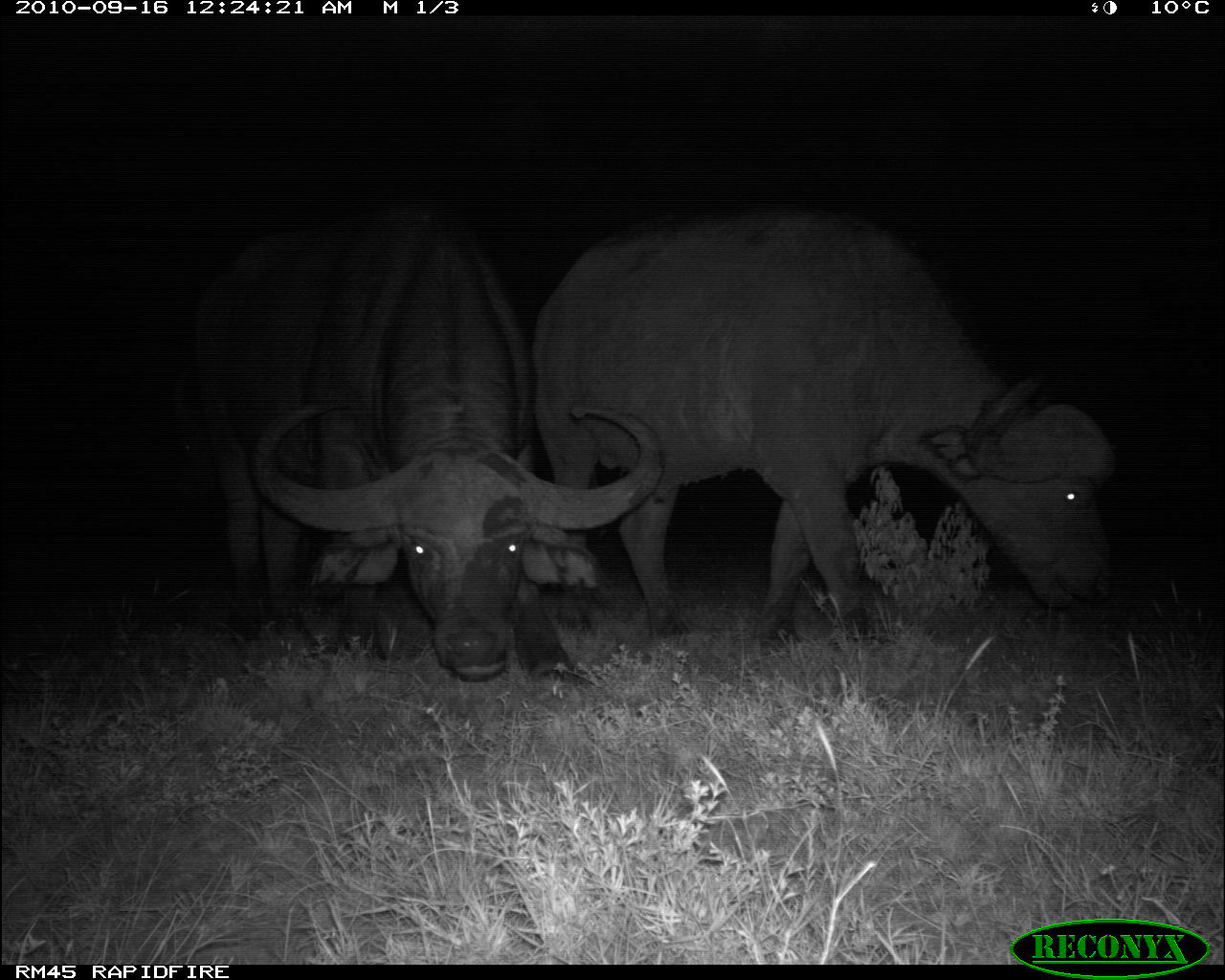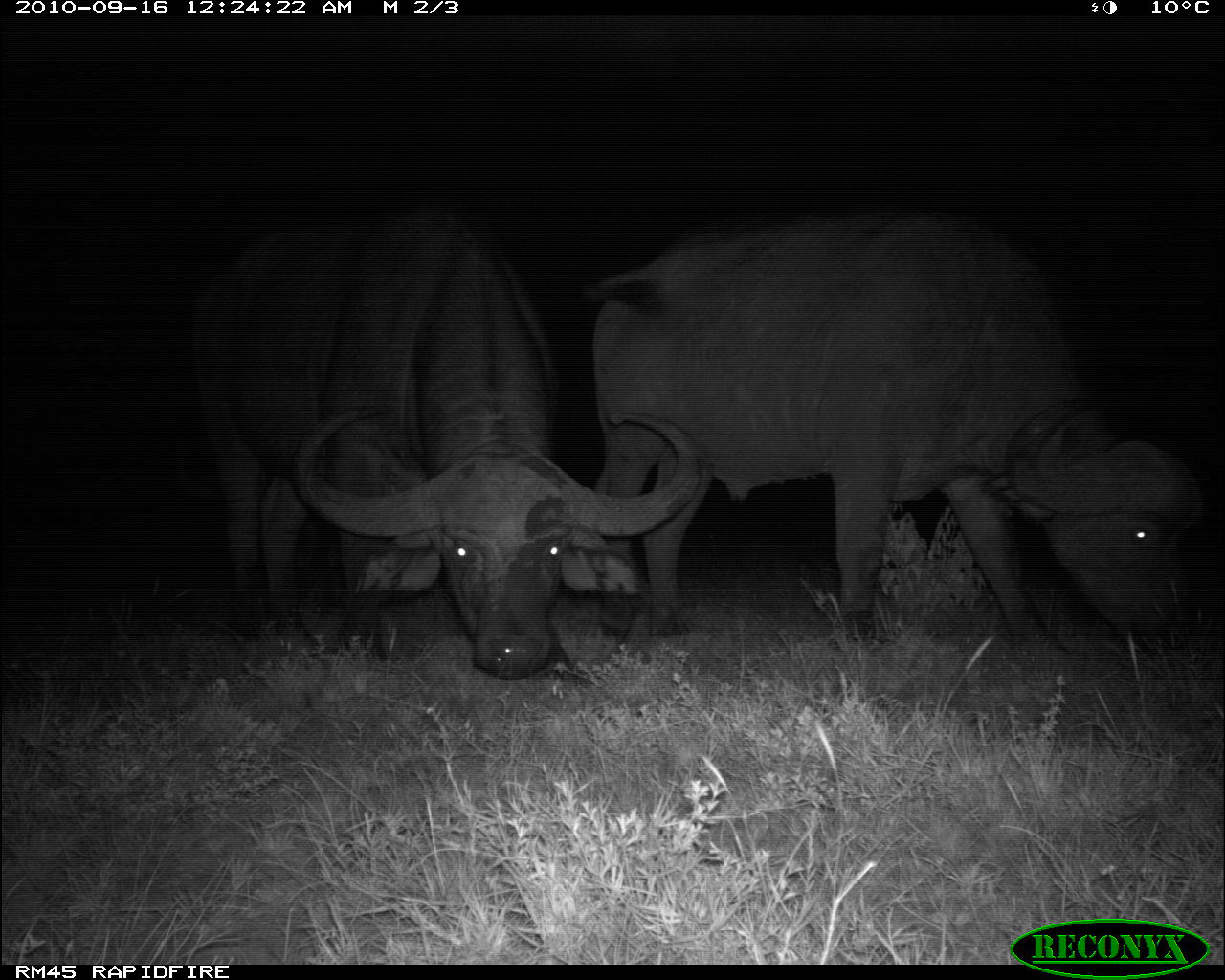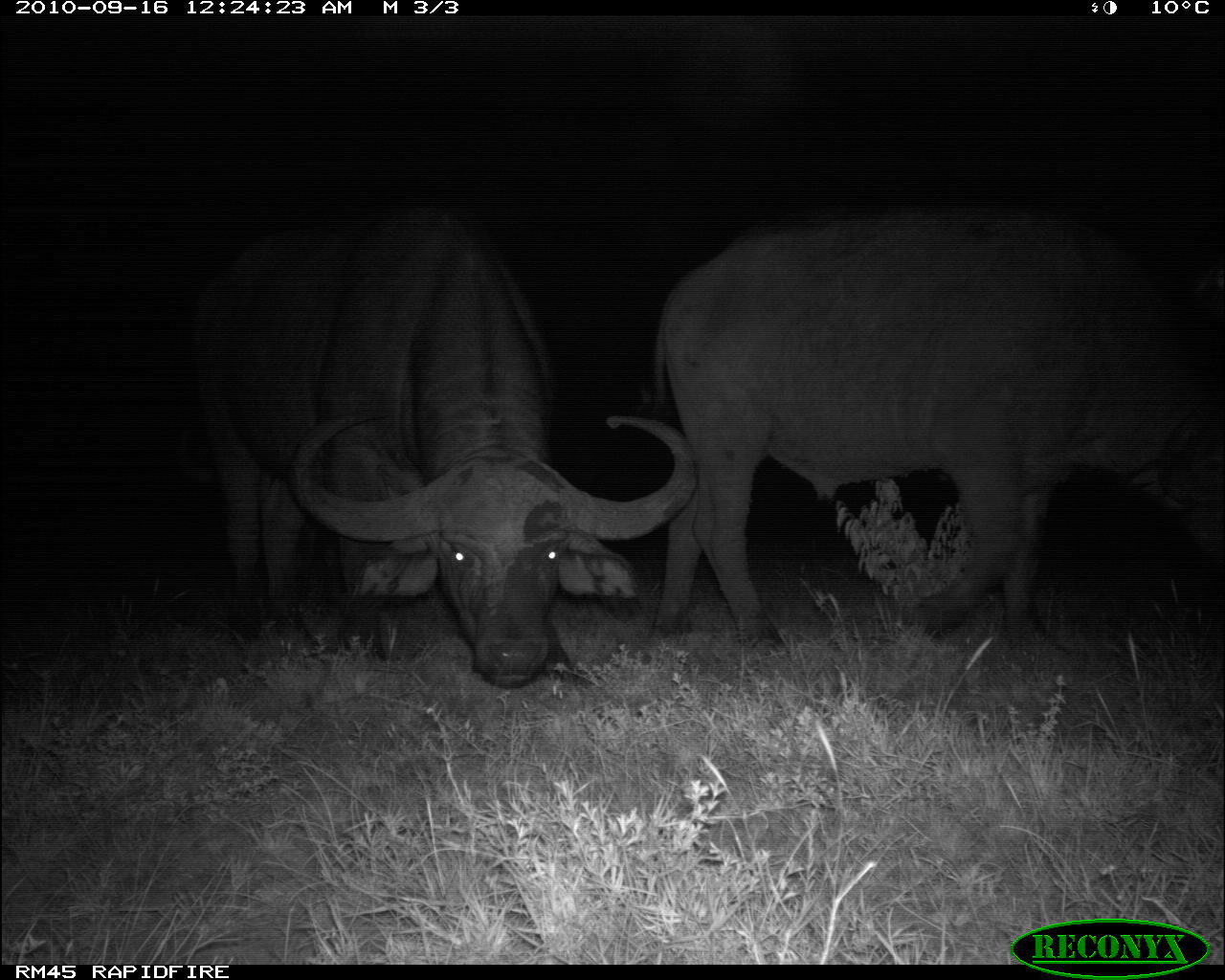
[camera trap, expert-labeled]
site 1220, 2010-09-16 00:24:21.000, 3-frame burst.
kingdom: Animalia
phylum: Chordata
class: Mammalia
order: Artiodactyla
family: Bovidae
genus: Syncerus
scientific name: Syncerus caffer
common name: african buffalo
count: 2